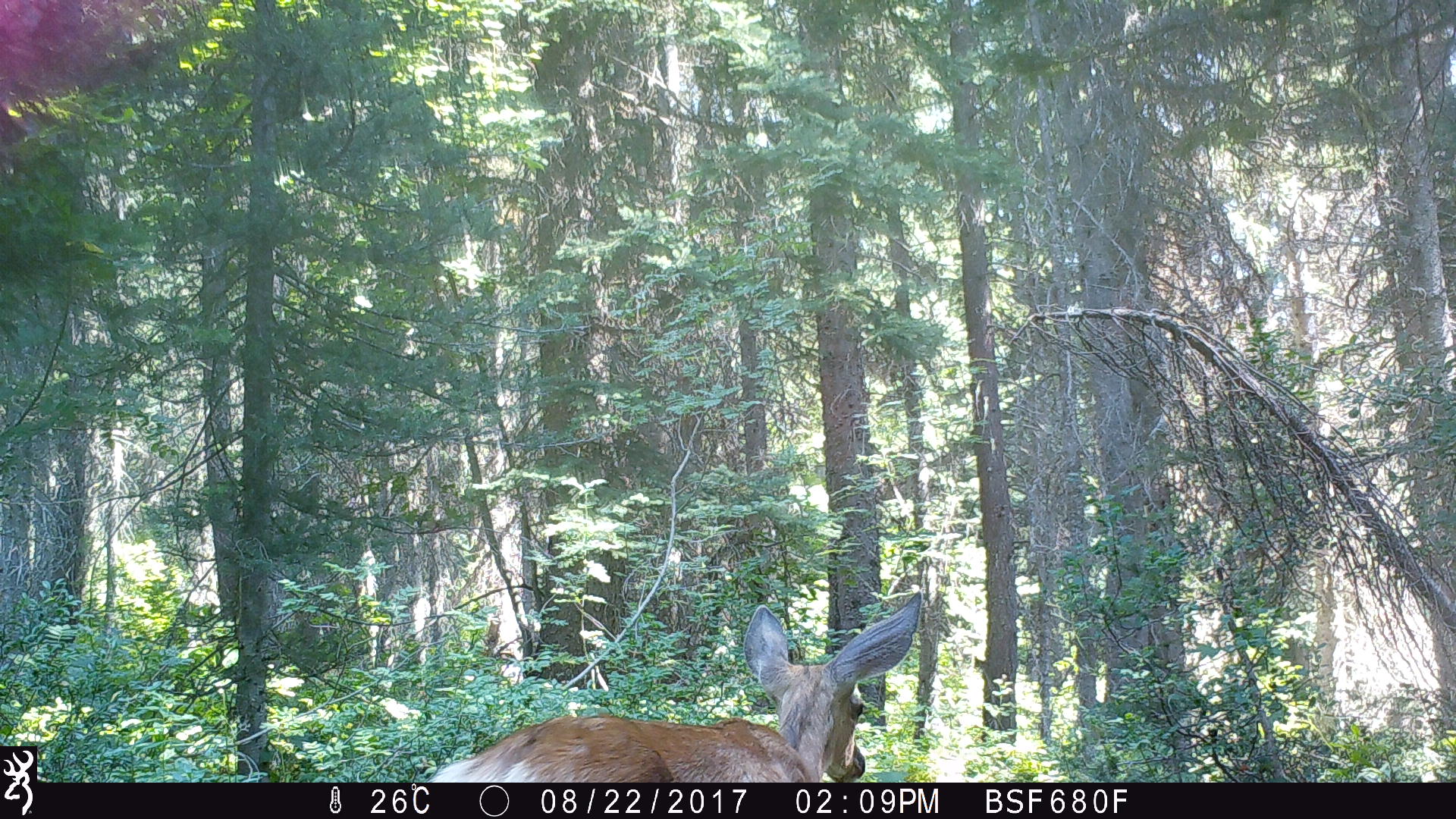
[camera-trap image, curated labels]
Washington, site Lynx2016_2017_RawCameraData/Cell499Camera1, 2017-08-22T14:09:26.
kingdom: Animalia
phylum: Chordata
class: Mammalia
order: Artiodactyla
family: Cervidae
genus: Odocoileus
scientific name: Odocoileus hemionus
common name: mule deer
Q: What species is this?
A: Odocoileus hemionus (mule deer).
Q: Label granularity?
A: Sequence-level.